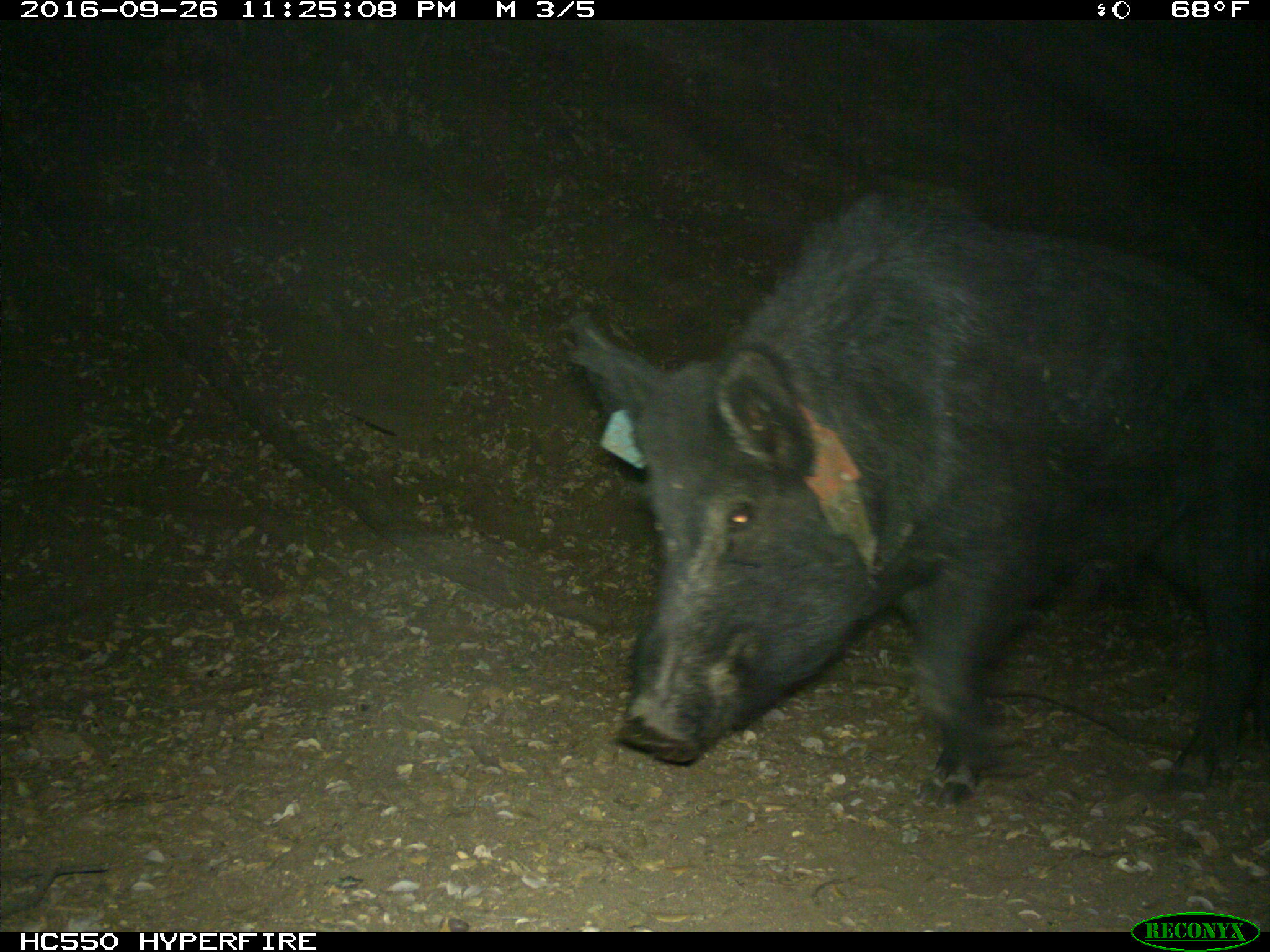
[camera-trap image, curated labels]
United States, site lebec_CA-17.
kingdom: Animalia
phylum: Chordata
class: Mammalia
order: Artiodactyla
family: Suidae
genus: Sus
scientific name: Sus scrofa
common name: wild boar